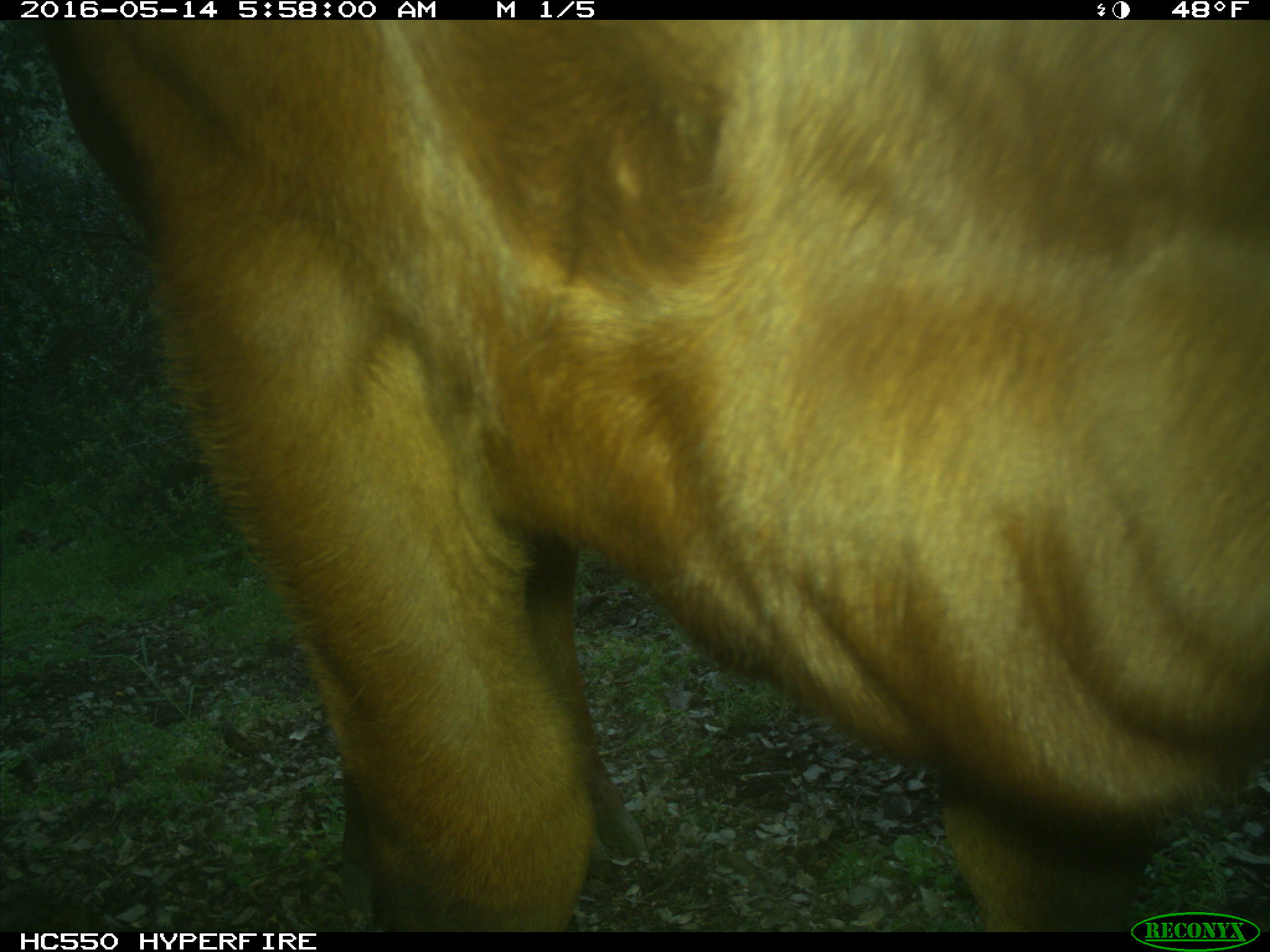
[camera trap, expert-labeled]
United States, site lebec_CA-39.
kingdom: Animalia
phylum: Chordata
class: Mammalia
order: Artiodactyla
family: Bovidae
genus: Bos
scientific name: Bos taurus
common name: domestic cow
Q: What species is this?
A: Bos taurus (domestic cow).